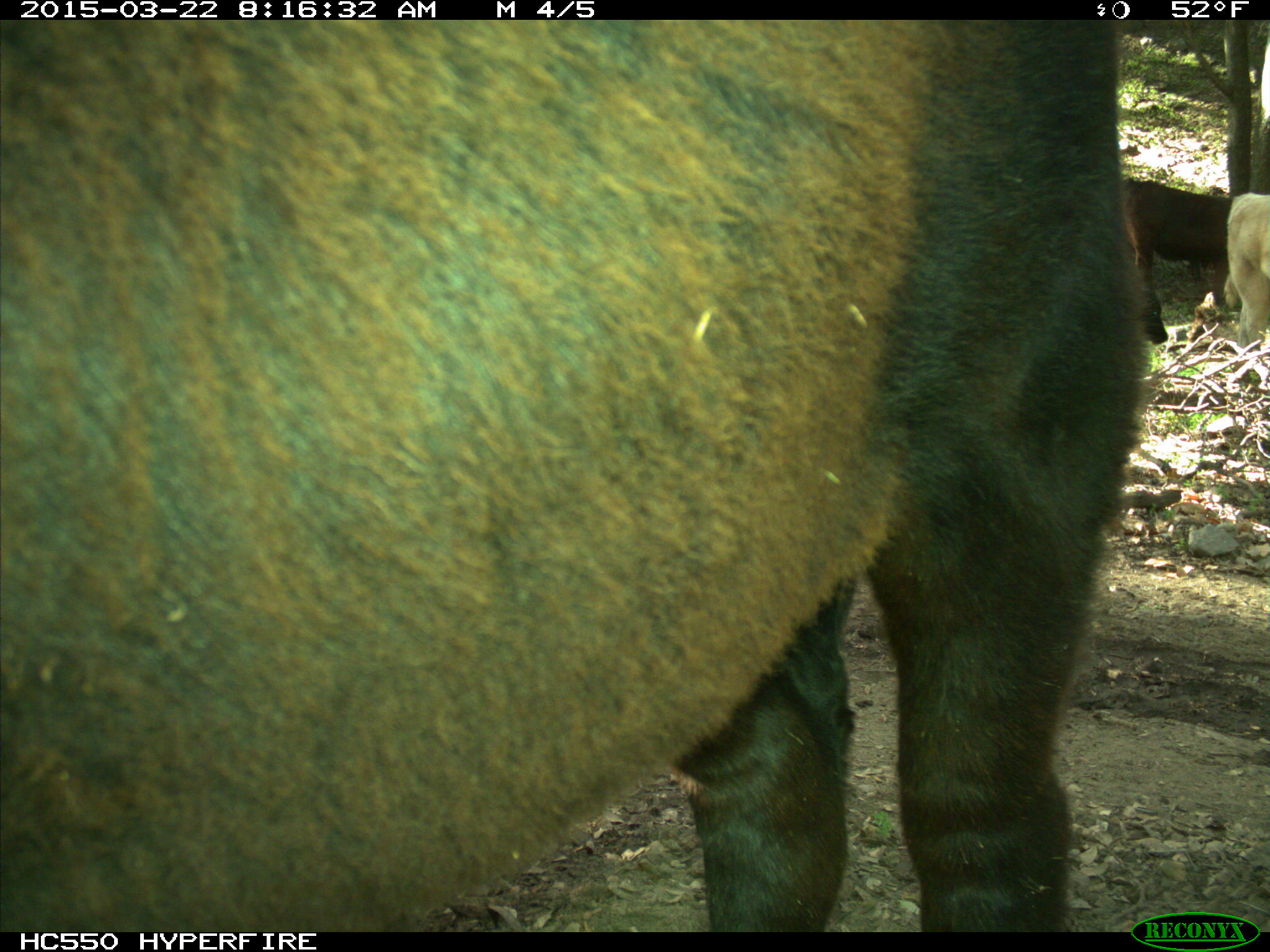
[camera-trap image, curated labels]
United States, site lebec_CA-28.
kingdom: Animalia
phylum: Chordata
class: Mammalia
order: Artiodactyla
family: Bovidae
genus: Bos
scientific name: Bos taurus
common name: domestic cow